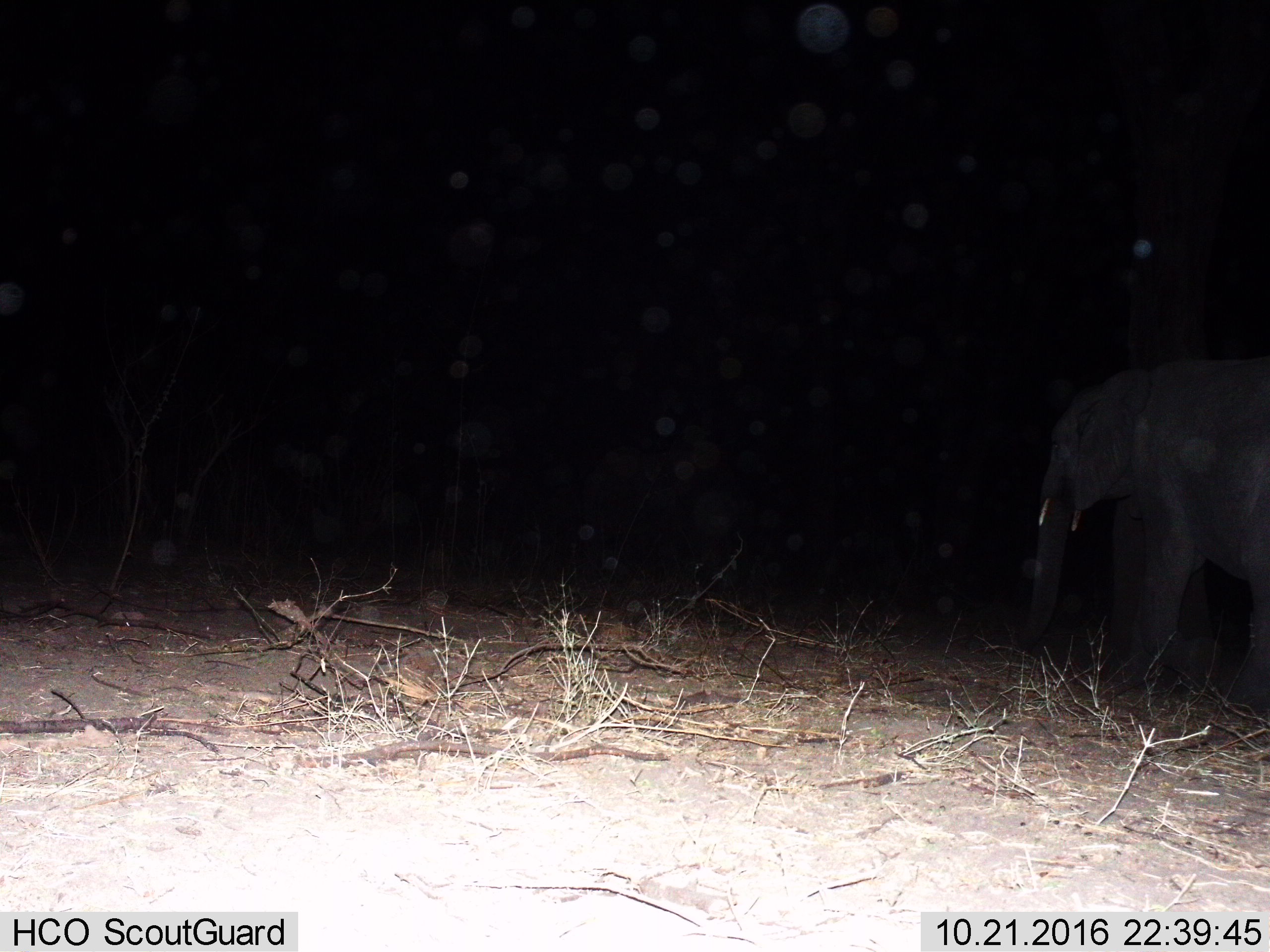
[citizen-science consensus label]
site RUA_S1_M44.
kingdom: Animalia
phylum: Chordata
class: Mammalia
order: Proboscidea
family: Elephantidae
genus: Loxodonta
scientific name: Loxodonta africana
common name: african bush elephant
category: elephant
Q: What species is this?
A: Elephant (african bush elephant) (Loxodonta africana).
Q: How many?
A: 1.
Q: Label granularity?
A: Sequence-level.